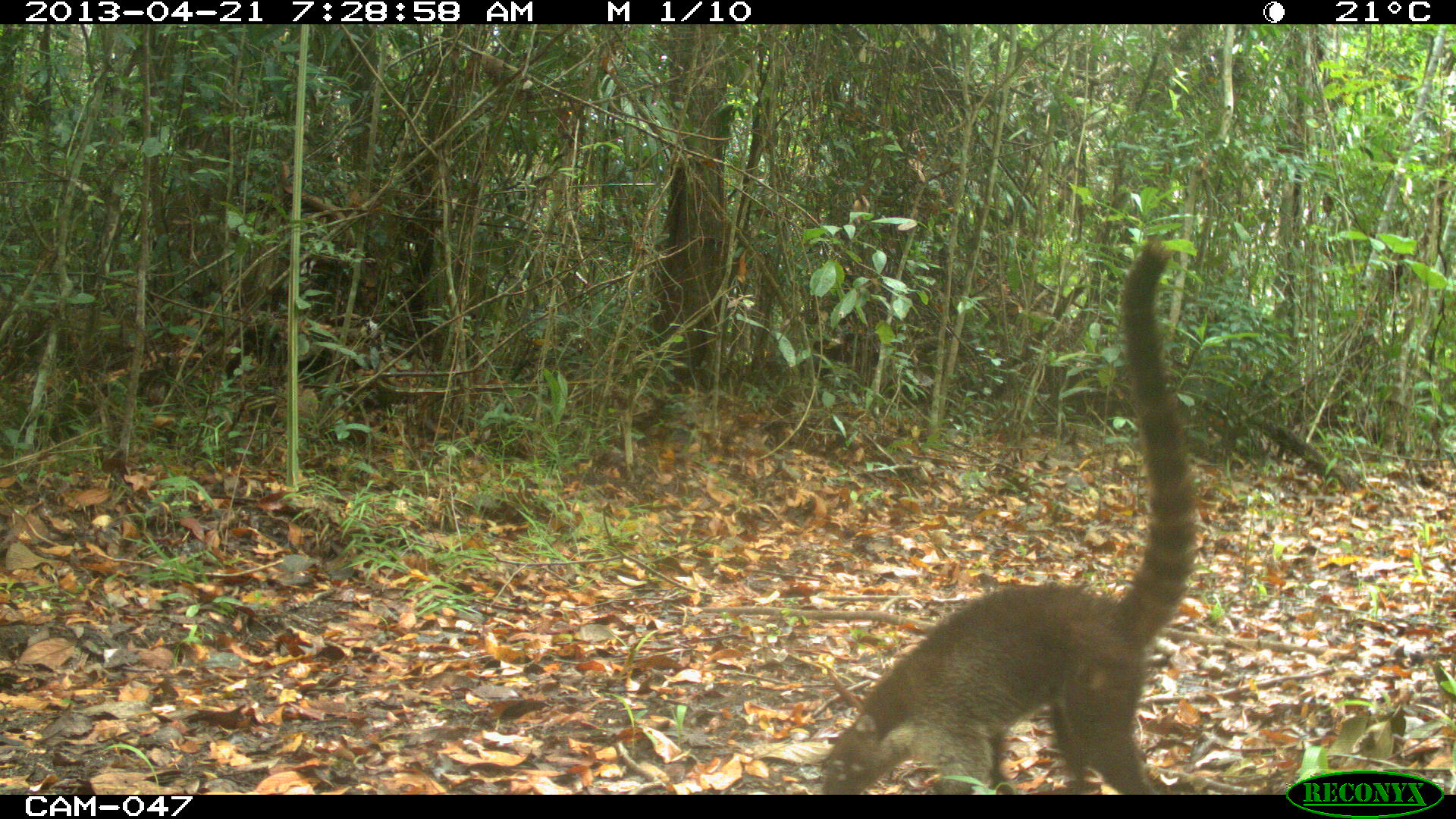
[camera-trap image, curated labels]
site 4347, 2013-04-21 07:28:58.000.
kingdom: Animalia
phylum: Chordata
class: Mammalia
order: Carnivora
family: Procyonidae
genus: Nasua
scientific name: Nasua narica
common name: white-nosed coati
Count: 1.